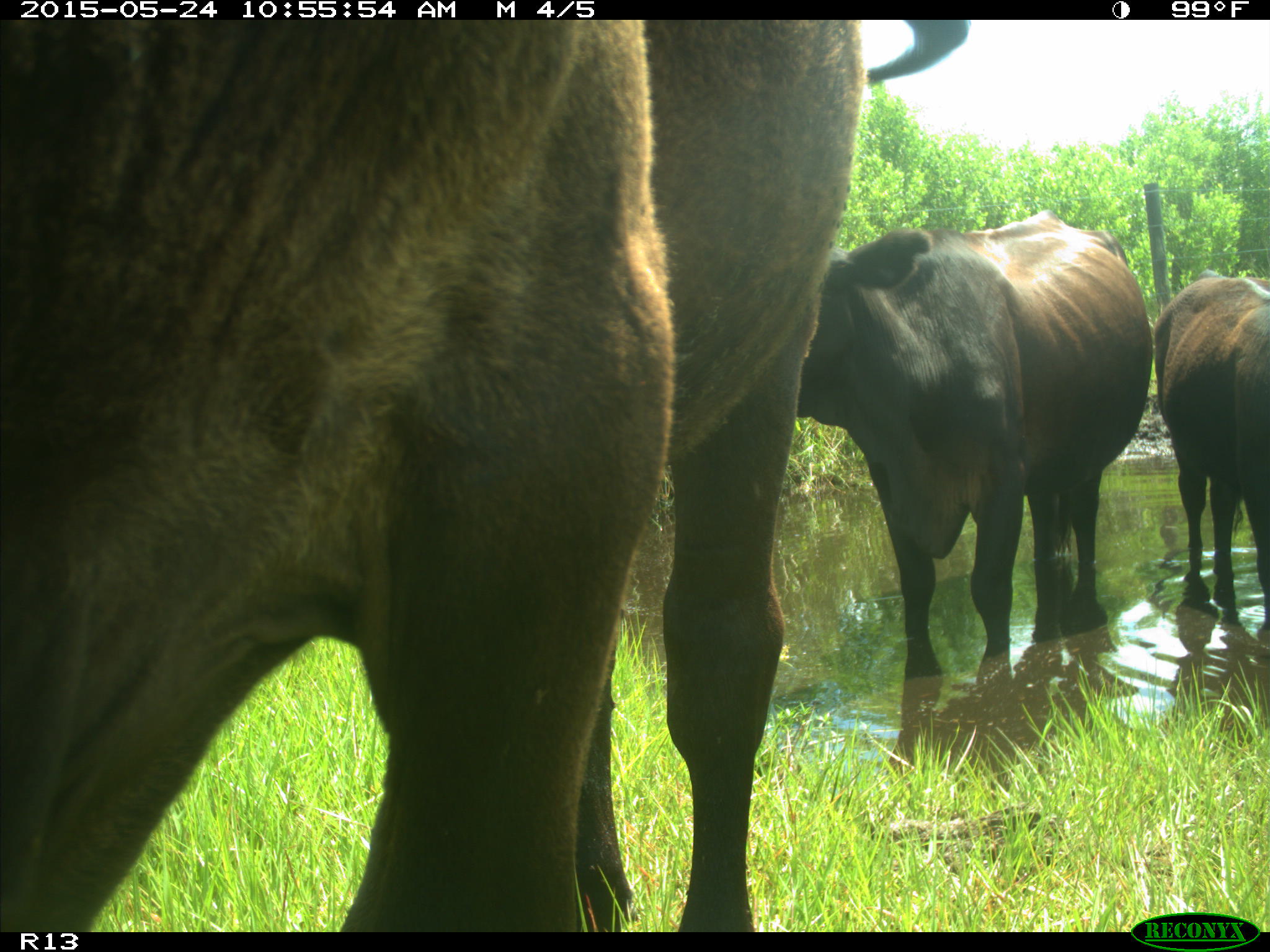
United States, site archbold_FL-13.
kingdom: Animalia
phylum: Chordata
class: Mammalia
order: Artiodactyla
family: Bovidae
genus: Bos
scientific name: Bos taurus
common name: domestic cow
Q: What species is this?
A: Bos taurus (domestic cow).